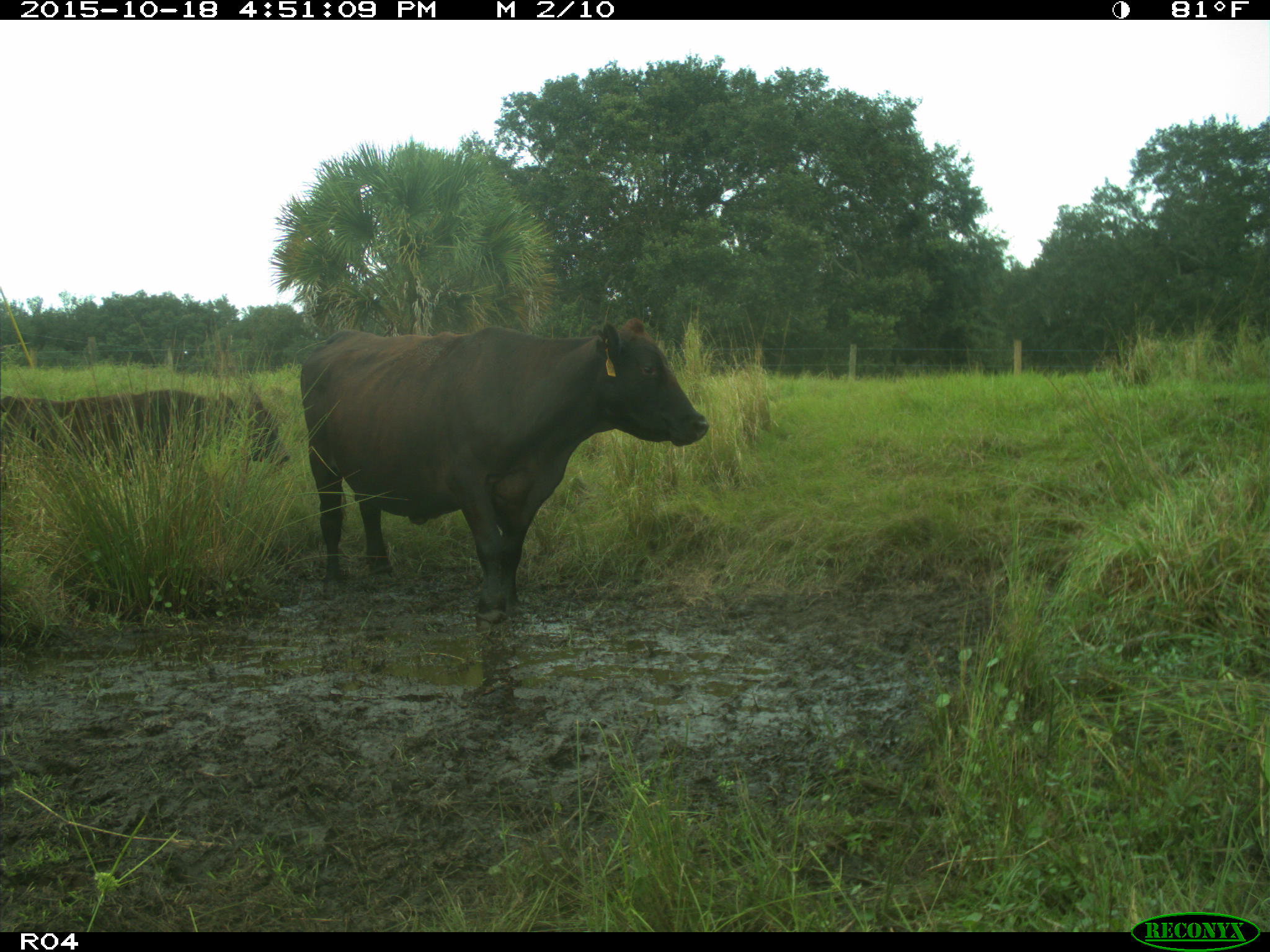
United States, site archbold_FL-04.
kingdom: Animalia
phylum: Chordata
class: Mammalia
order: Artiodactyla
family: Bovidae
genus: Bos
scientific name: Bos taurus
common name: domestic cow